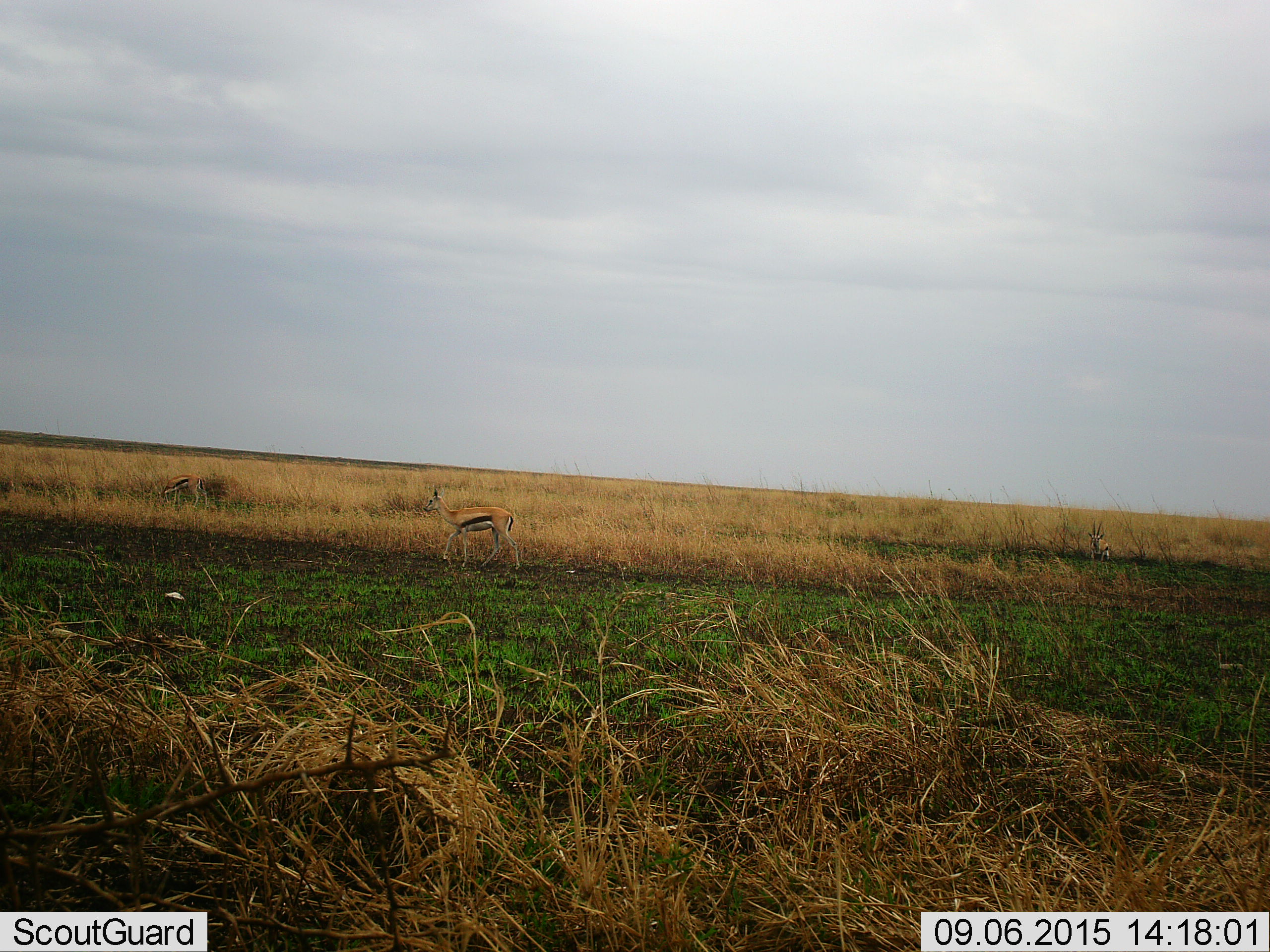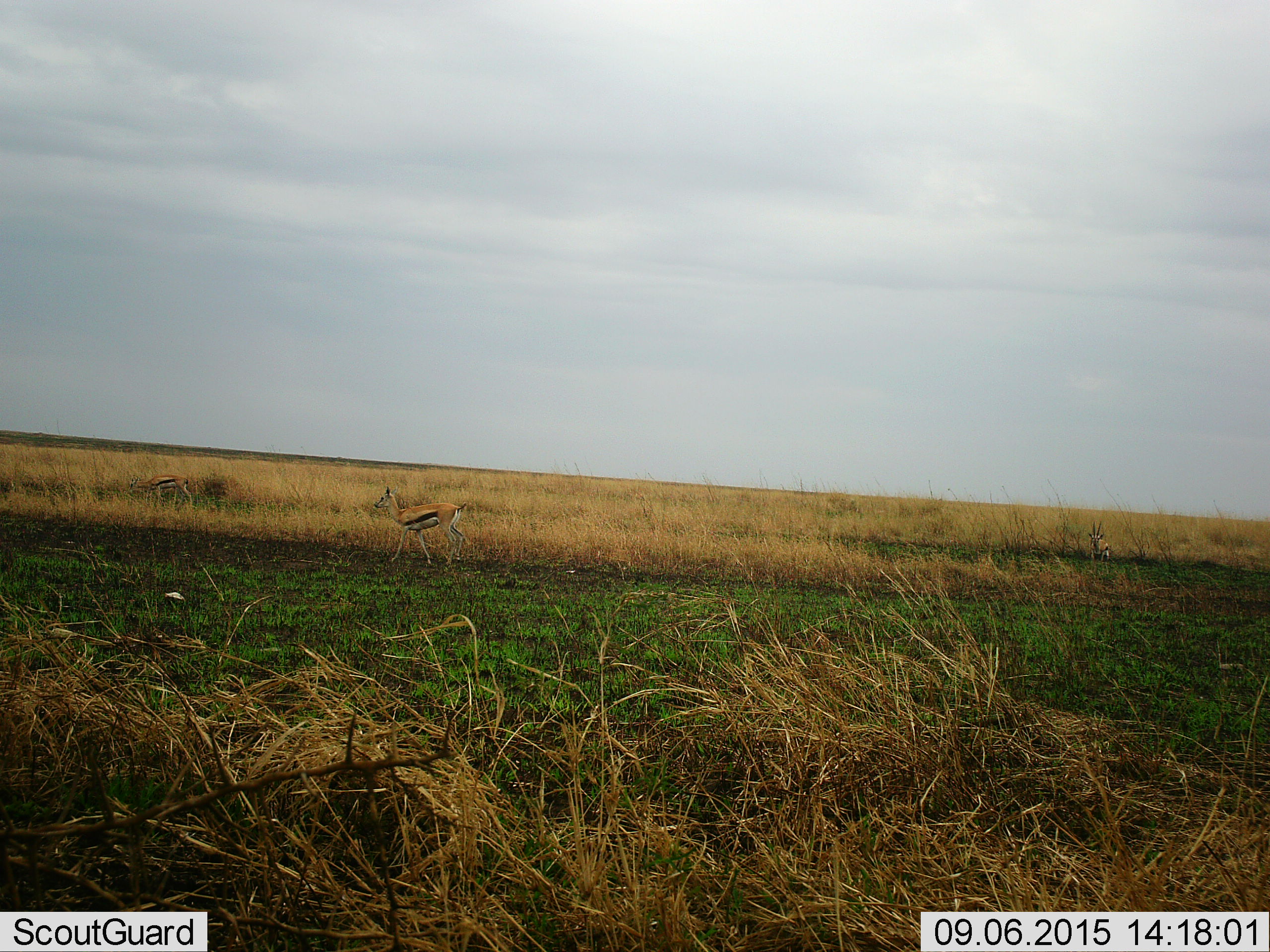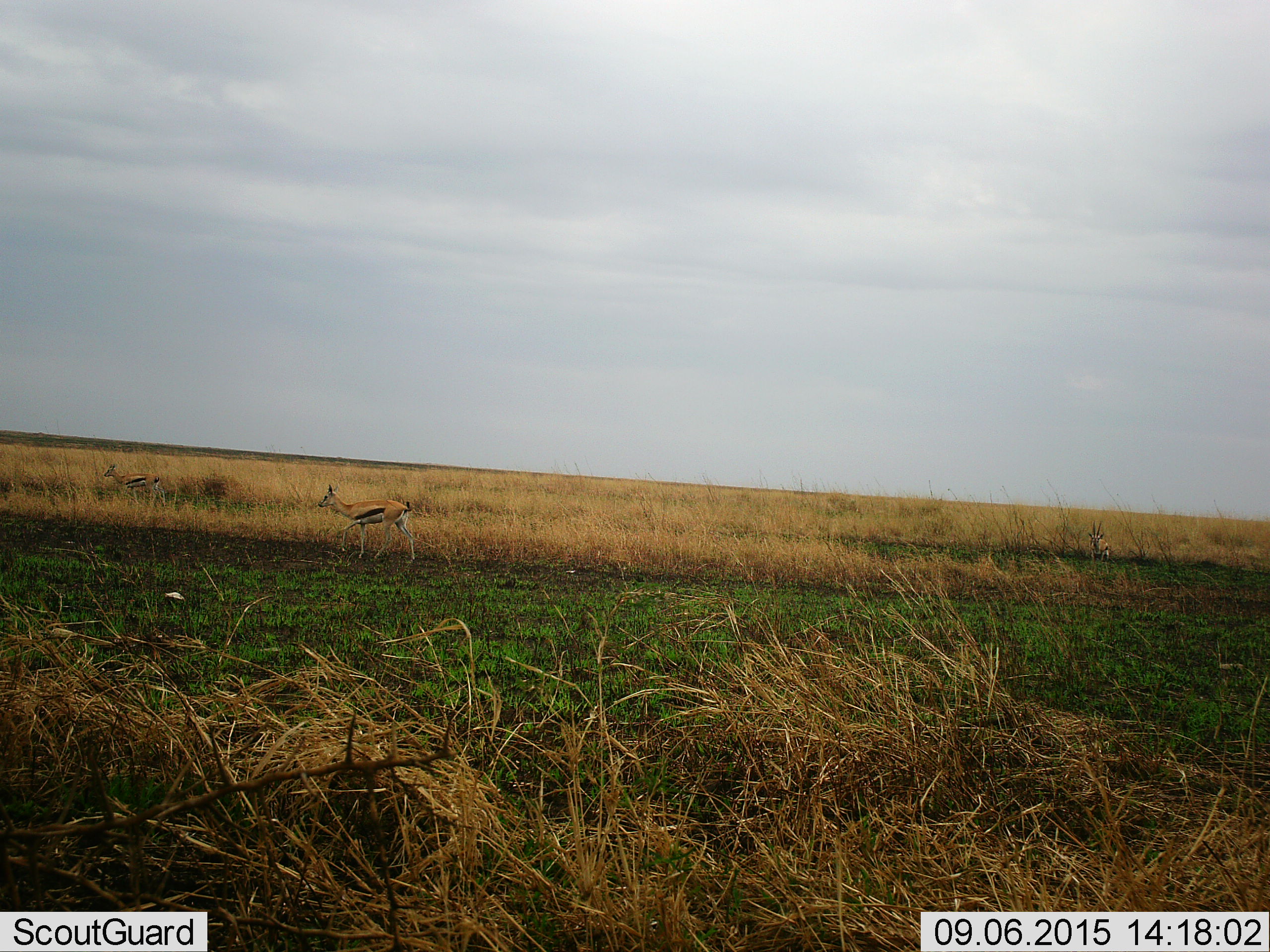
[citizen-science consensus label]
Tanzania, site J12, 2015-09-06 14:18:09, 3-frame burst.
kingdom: Animalia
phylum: Chordata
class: Mammalia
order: Artiodactyla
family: Bovidae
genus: Eudorcas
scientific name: Eudorcas thomsonii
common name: thomson's gazelle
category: gazellethomsons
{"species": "gazellethomsons (thomson's gazelle) (Eudorcas thomsonii)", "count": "3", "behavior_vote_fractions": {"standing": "40%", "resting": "10%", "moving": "90%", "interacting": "0%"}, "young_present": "0%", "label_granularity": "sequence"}